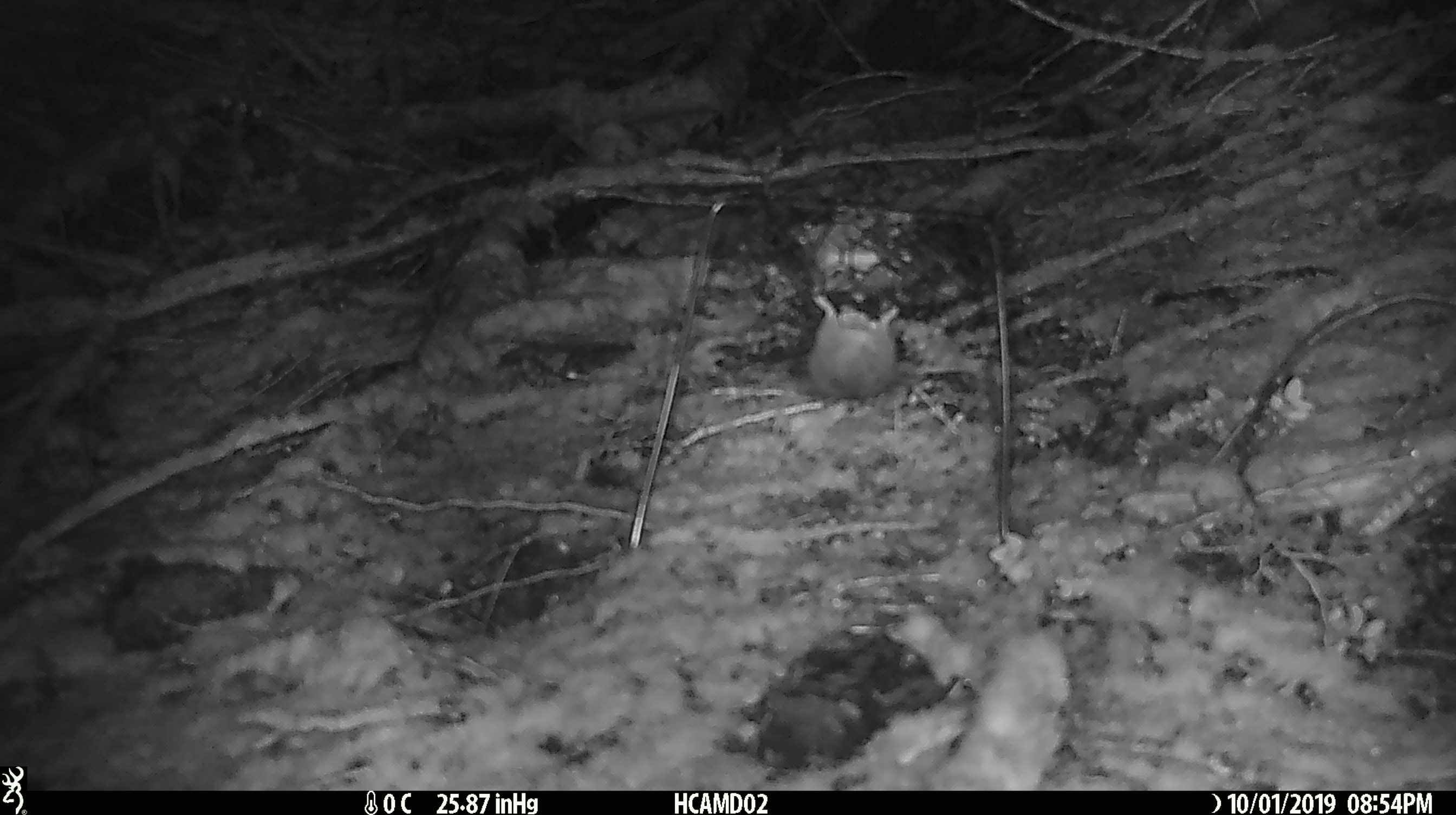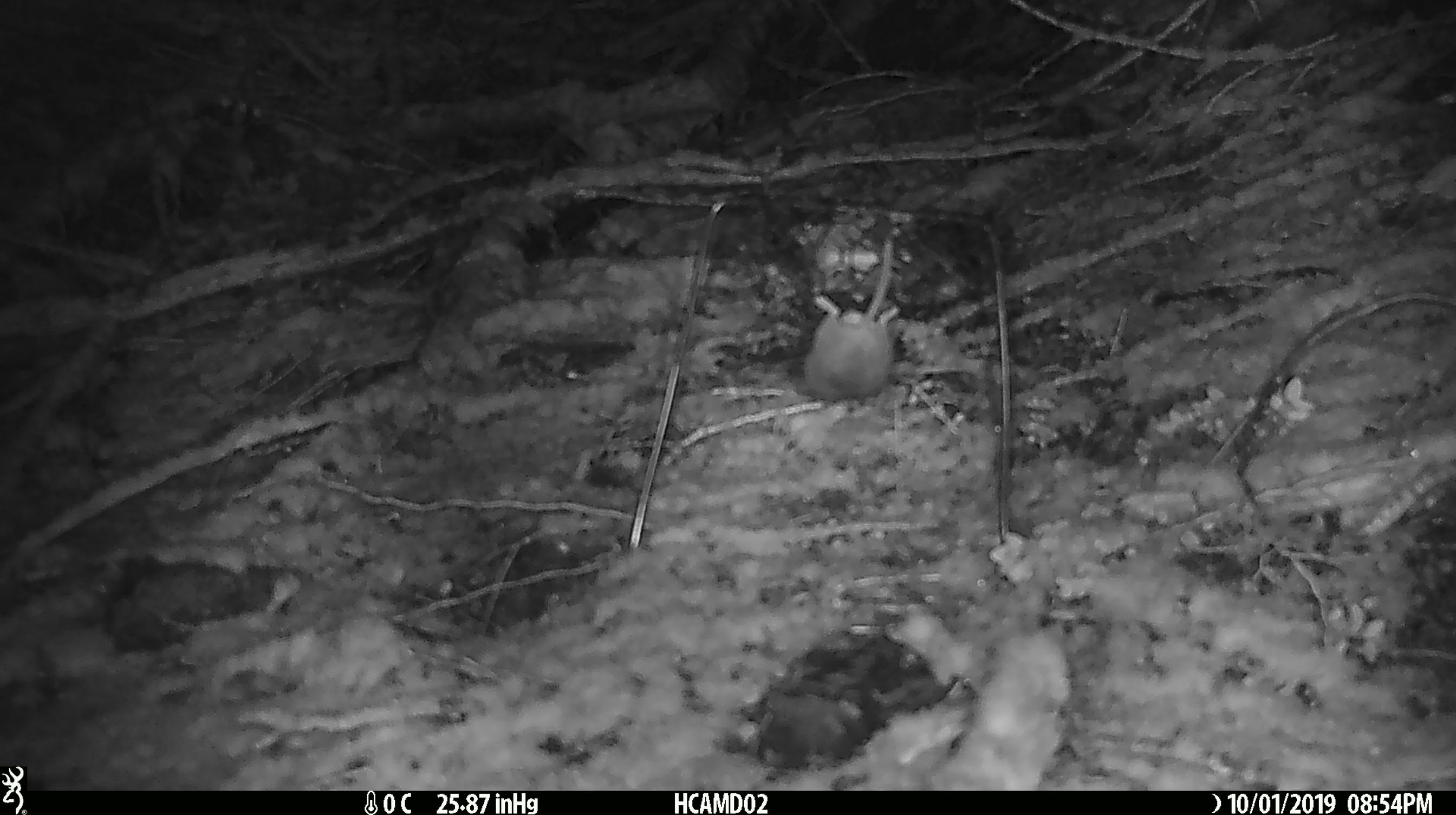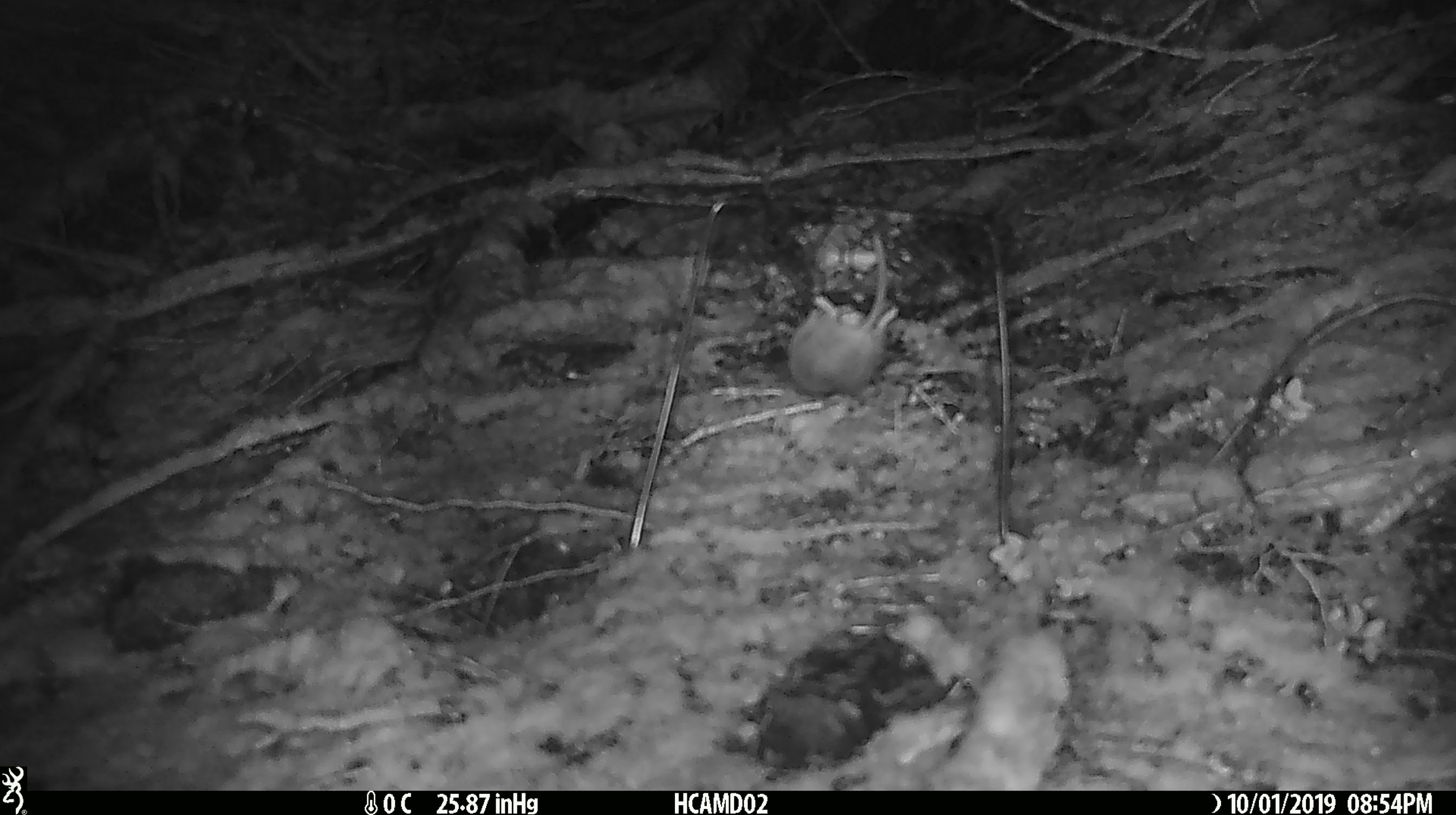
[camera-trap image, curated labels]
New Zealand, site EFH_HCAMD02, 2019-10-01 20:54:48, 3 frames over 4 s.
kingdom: Animalia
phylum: Chordata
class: Mammalia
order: Rodentia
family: Muridae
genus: Mus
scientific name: Mus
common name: mouse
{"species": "mouse (Mus)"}